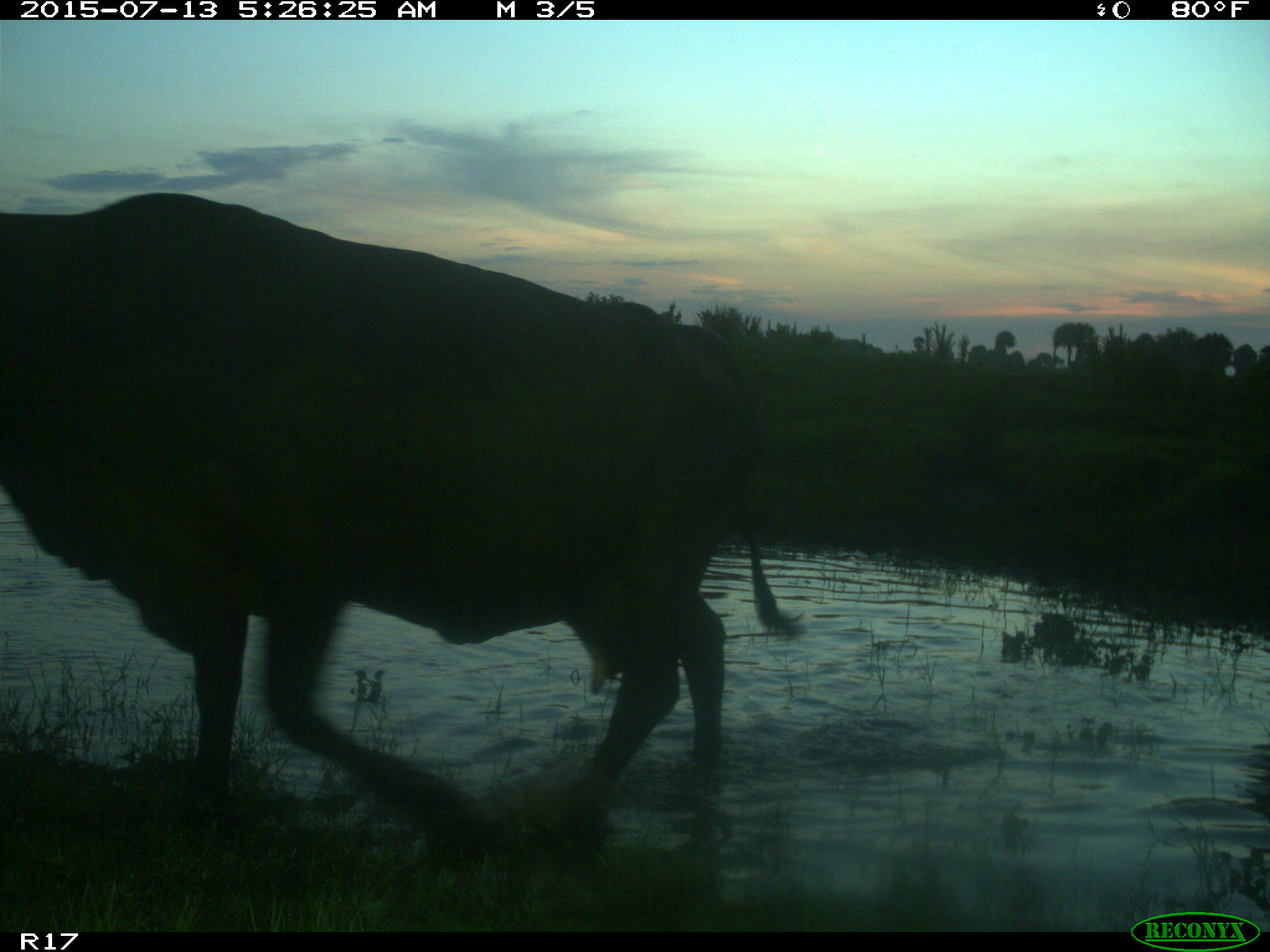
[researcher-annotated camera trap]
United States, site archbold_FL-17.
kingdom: Animalia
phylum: Chordata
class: Mammalia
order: Artiodactyla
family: Bovidae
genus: Bos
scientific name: Bos taurus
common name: domestic cow